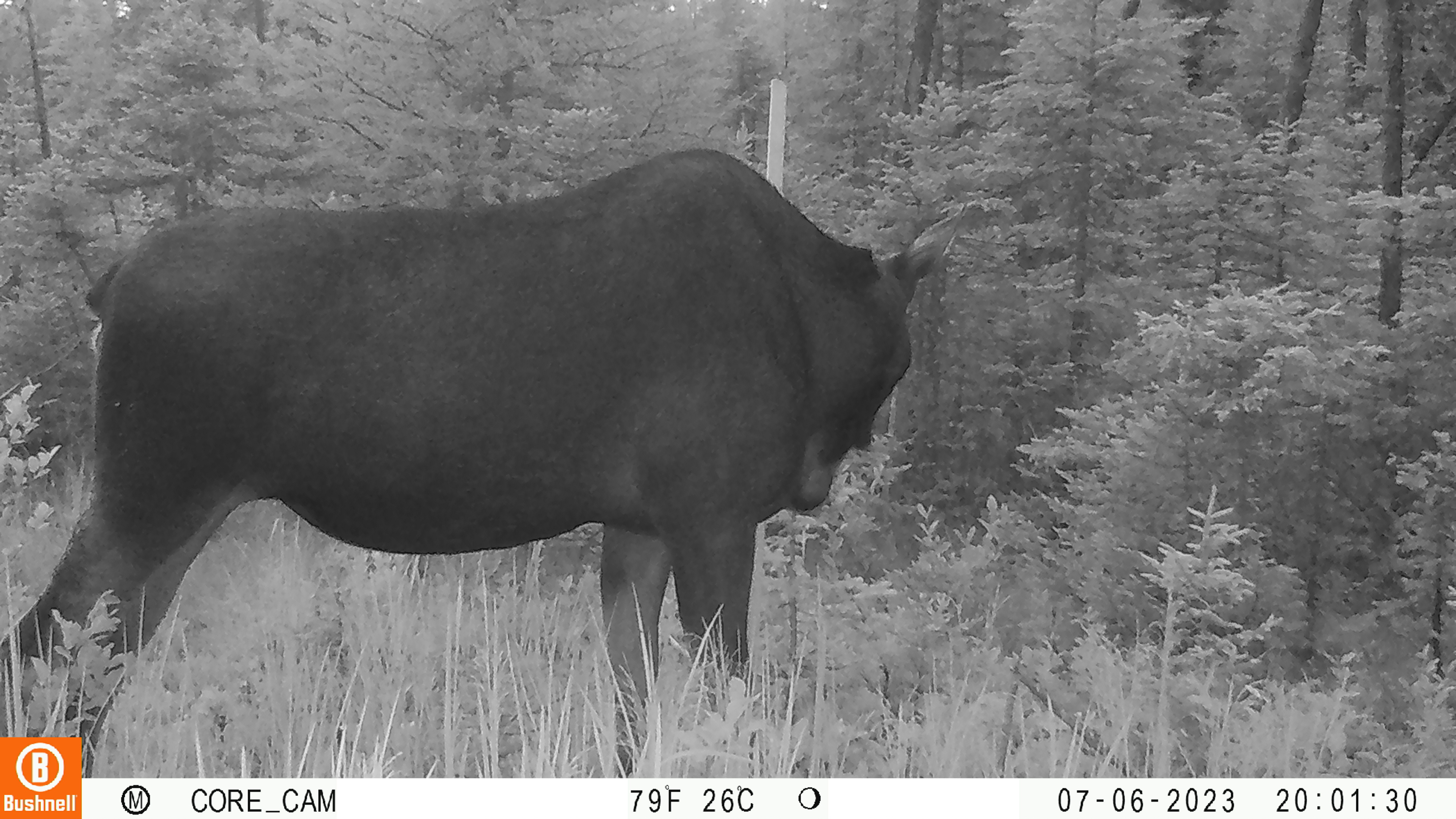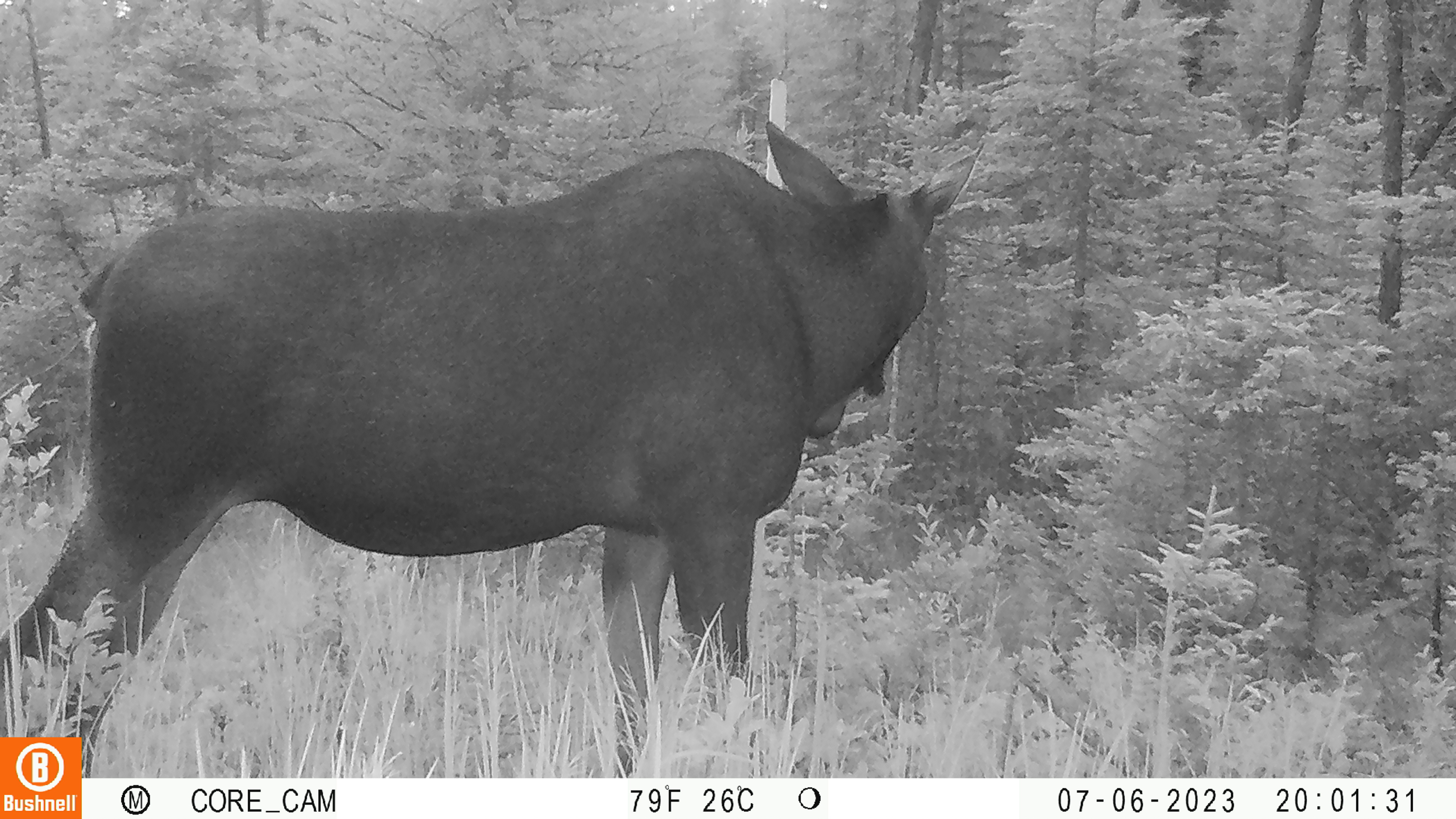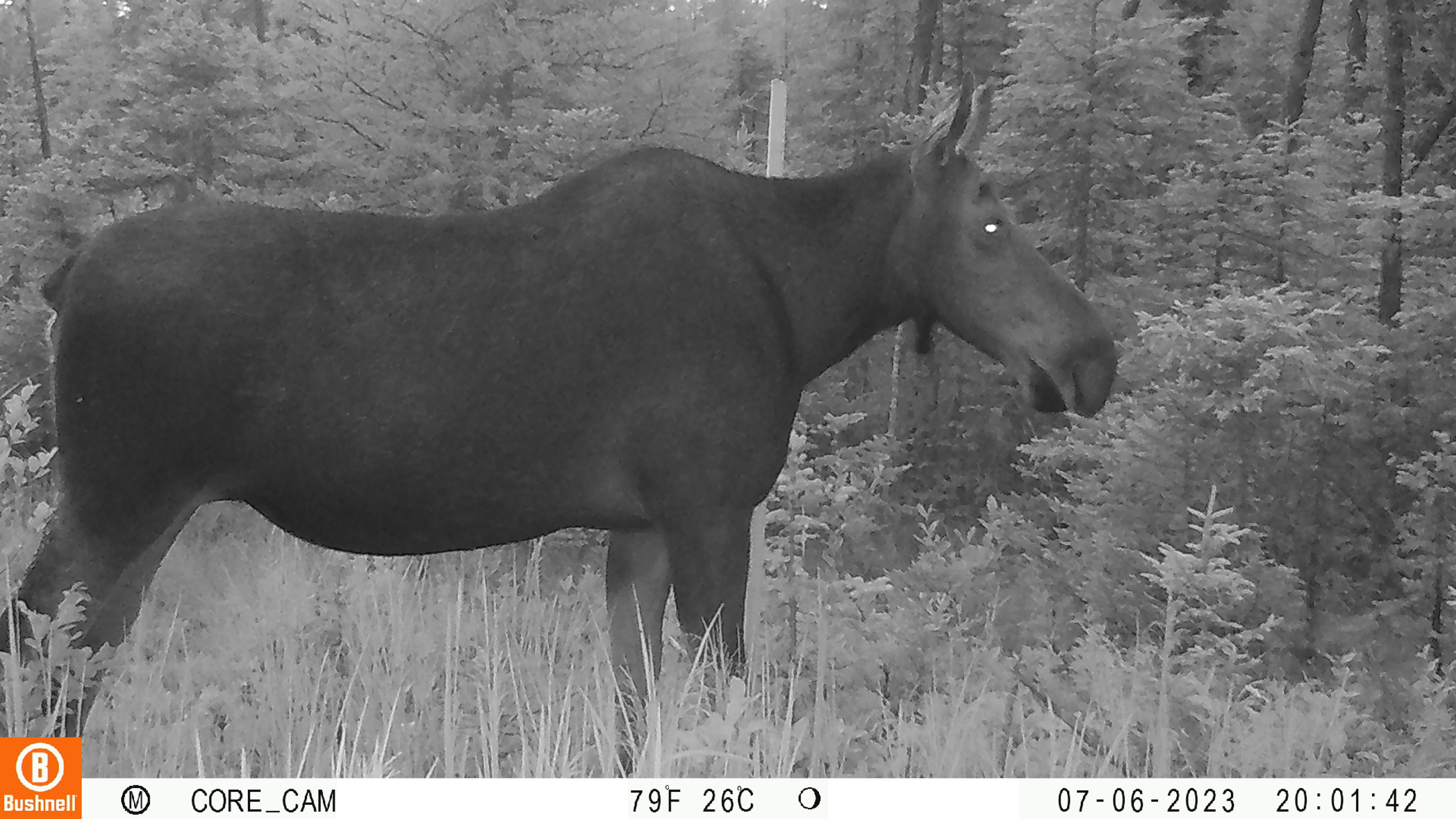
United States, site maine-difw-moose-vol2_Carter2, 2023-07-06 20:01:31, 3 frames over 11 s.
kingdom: Animalia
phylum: Chordata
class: Mammalia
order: Artiodactyla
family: Cervidae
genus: Alces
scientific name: Alces alces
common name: moose